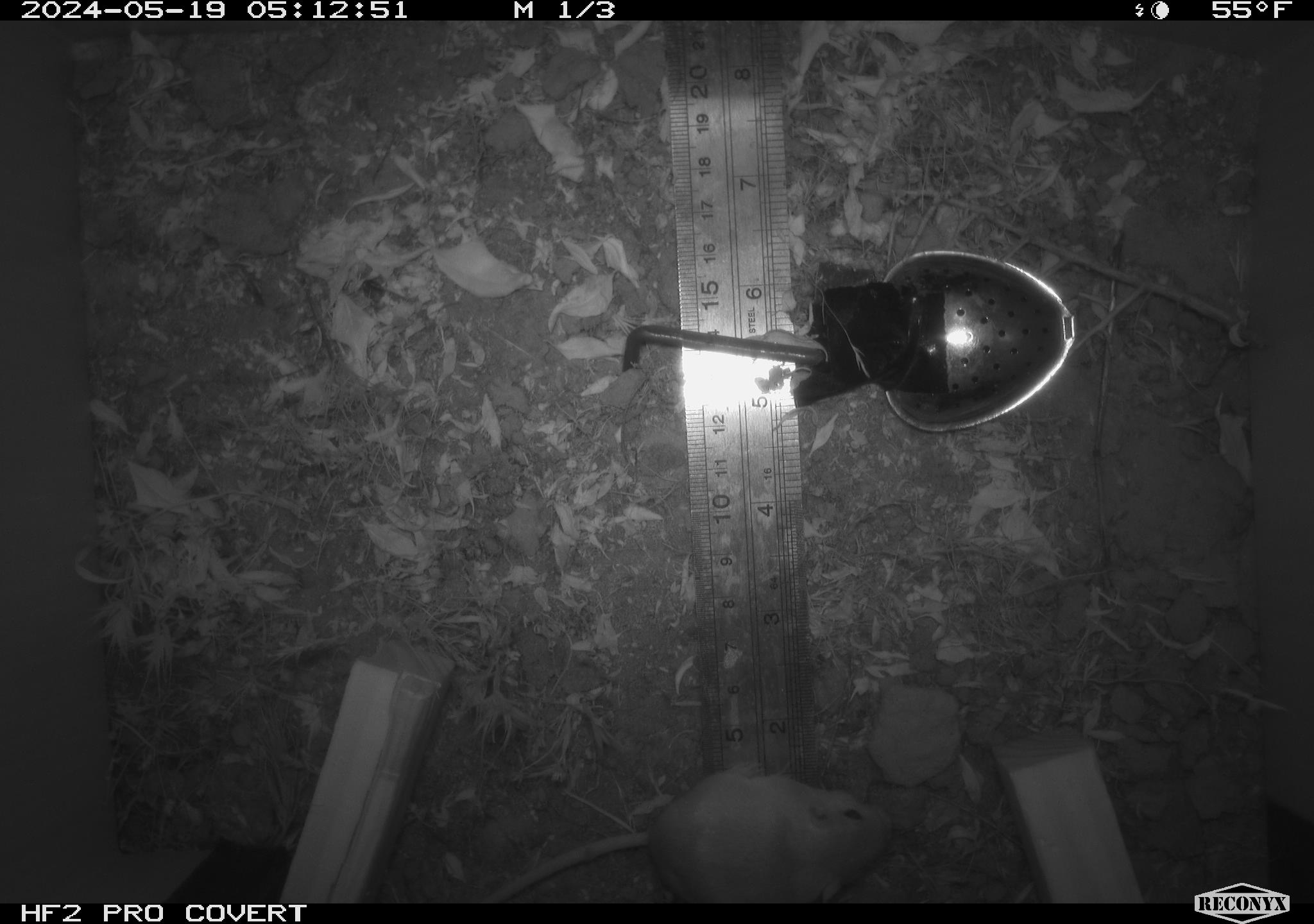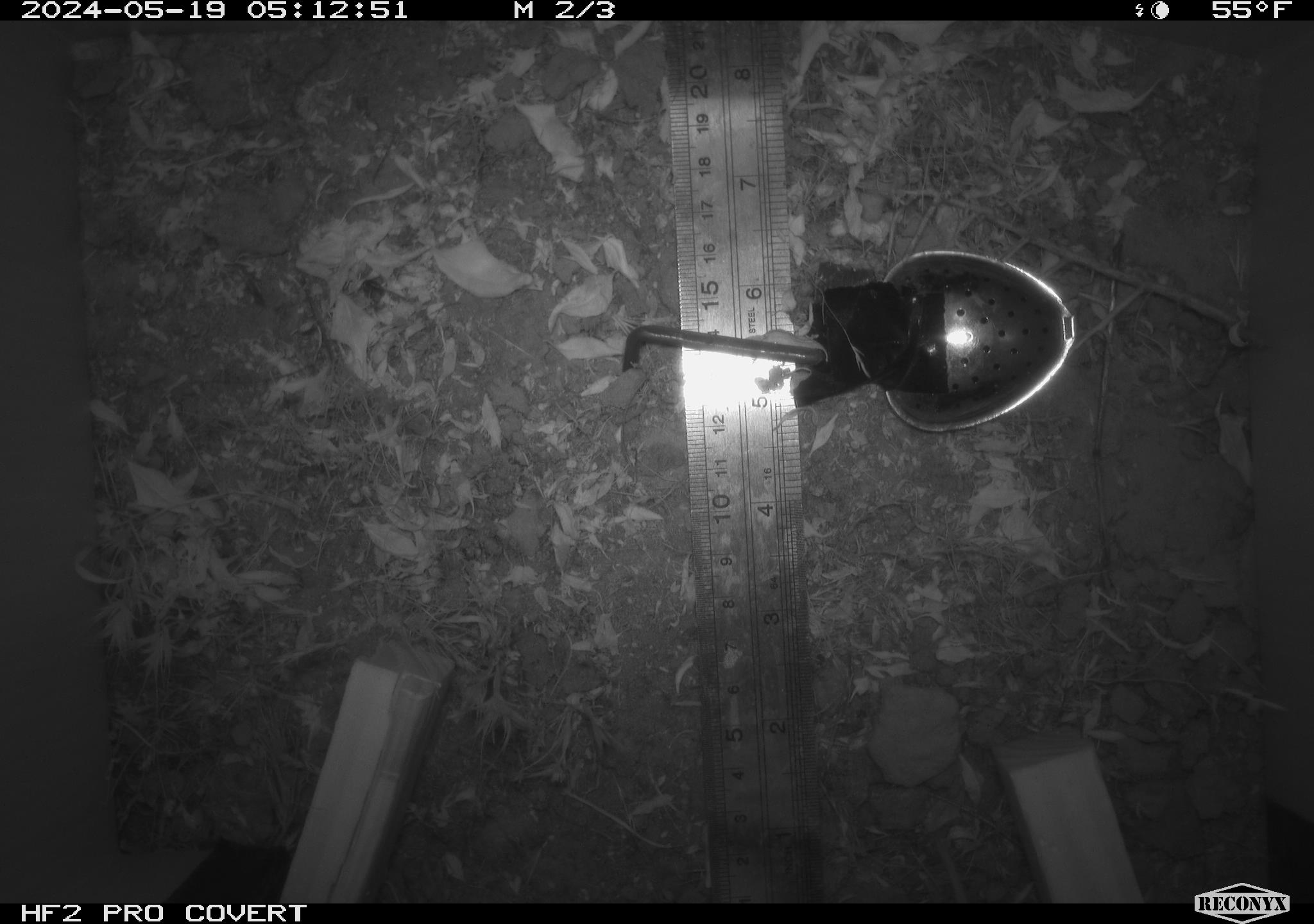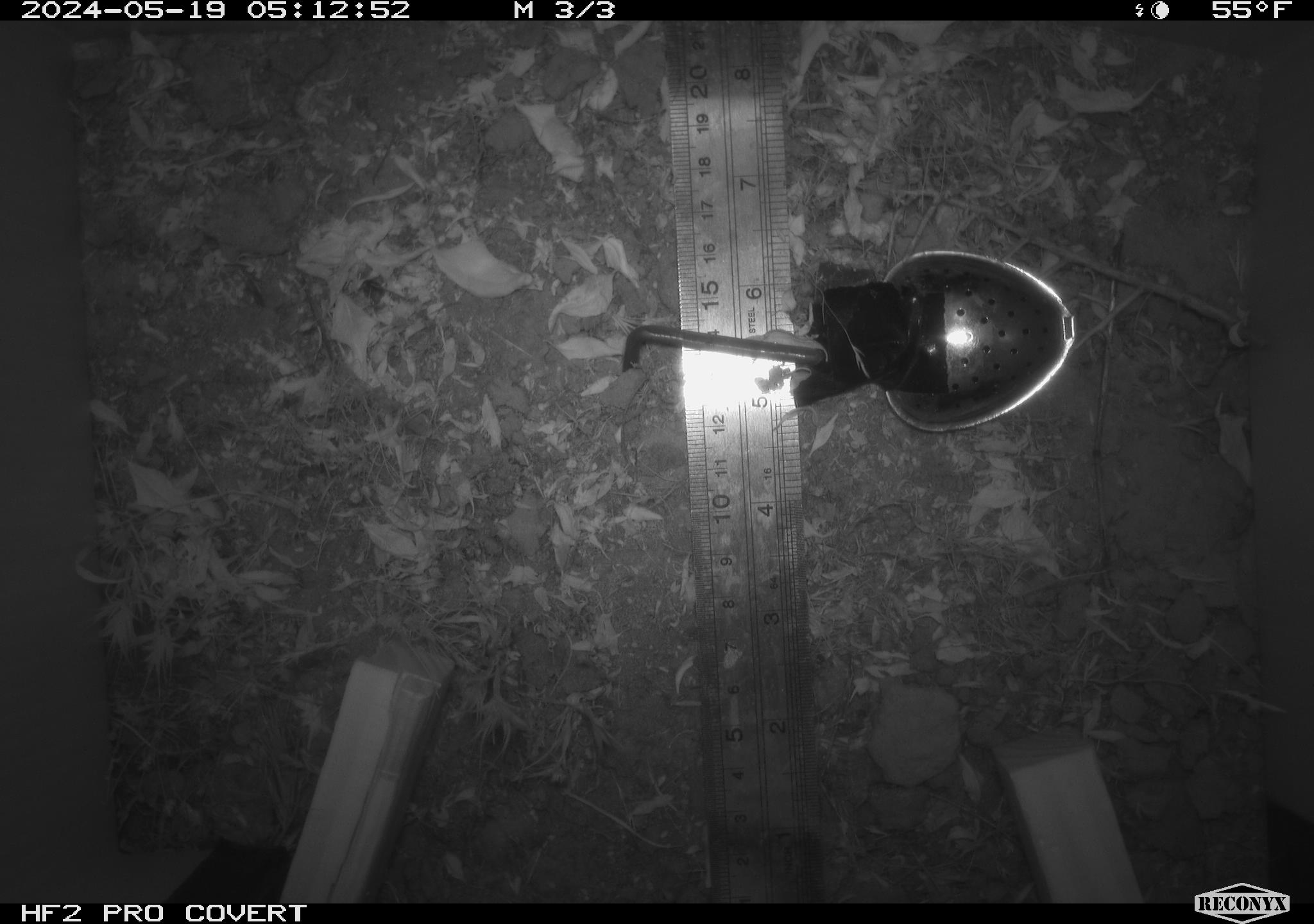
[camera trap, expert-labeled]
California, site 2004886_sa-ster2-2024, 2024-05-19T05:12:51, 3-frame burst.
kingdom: Animalia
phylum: Chordata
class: Mammalia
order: Rodentia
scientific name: Rodentia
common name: mouse species